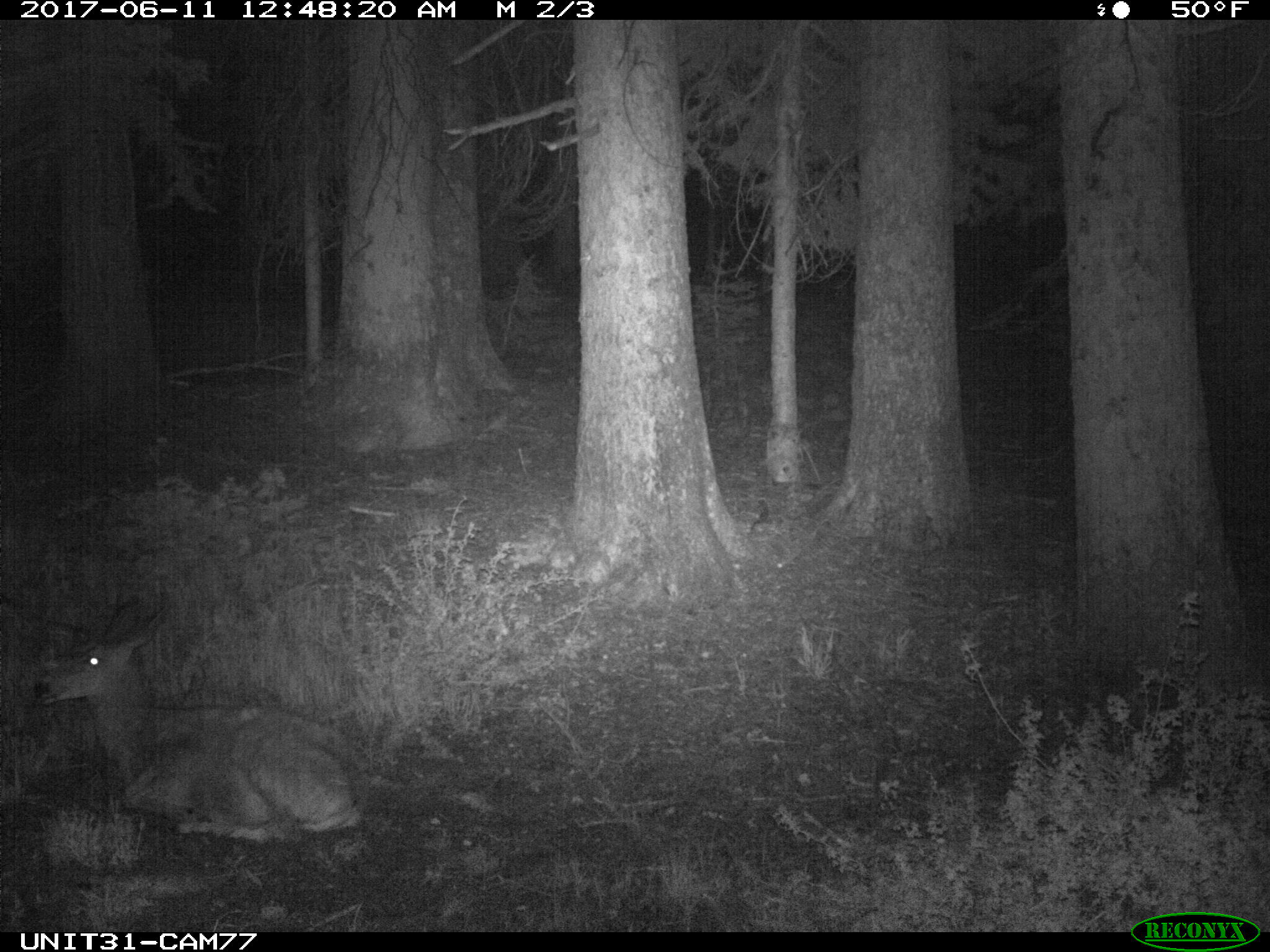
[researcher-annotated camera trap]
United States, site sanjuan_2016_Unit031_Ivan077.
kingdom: Animalia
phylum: Chordata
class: Mammalia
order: Artiodactyla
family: Cervidae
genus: Odocoileus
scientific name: Odocoileus hemionus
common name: mule deer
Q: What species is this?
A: Odocoileus hemionus (mule deer).